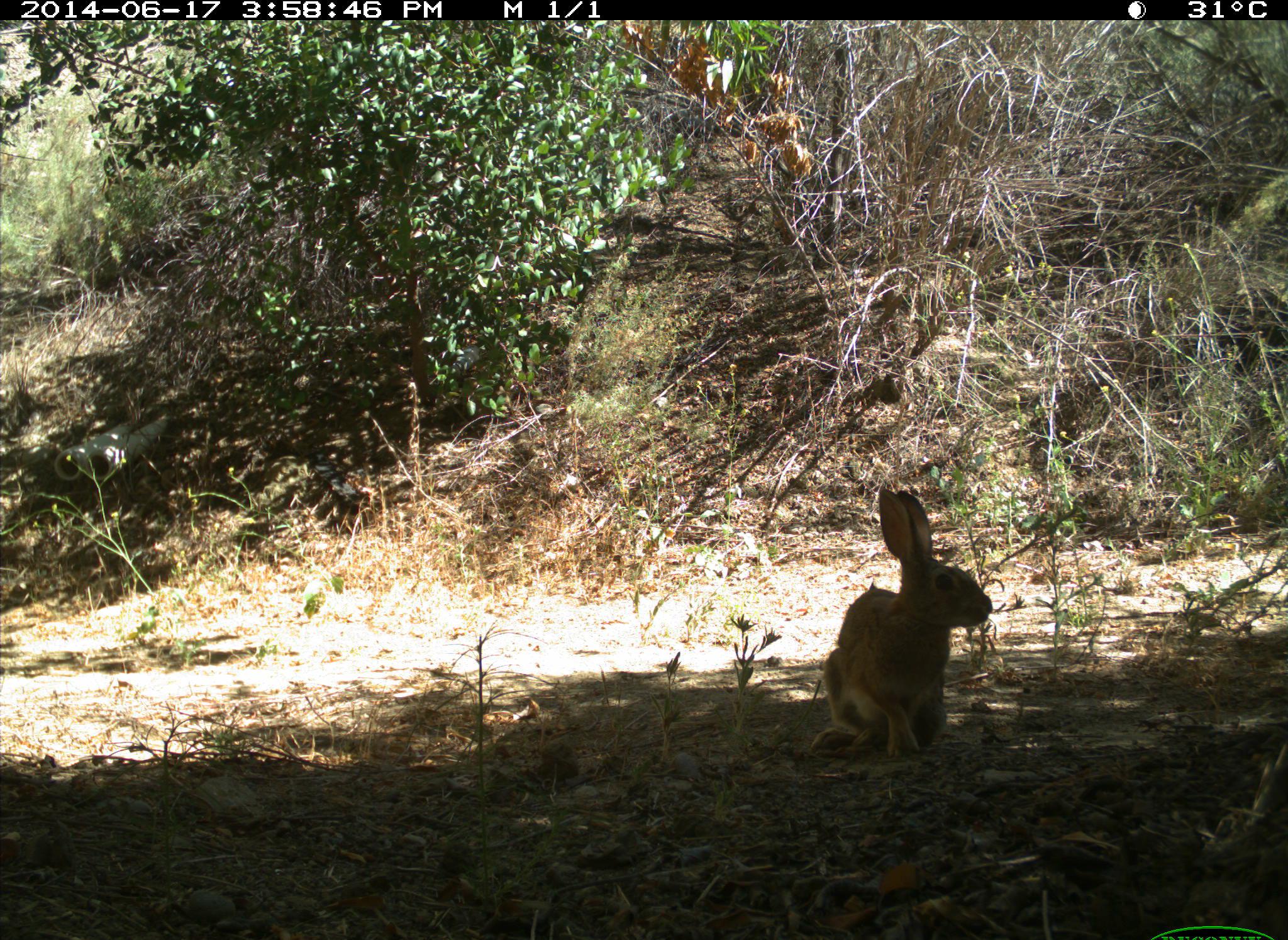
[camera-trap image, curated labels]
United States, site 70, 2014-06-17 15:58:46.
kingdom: Animalia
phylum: Chordata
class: Mammalia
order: Lagomorpha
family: Leporidae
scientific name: Leporidae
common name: rabbits and hares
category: rabbit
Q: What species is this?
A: Rabbit (rabbits and hares) (Leporidae).